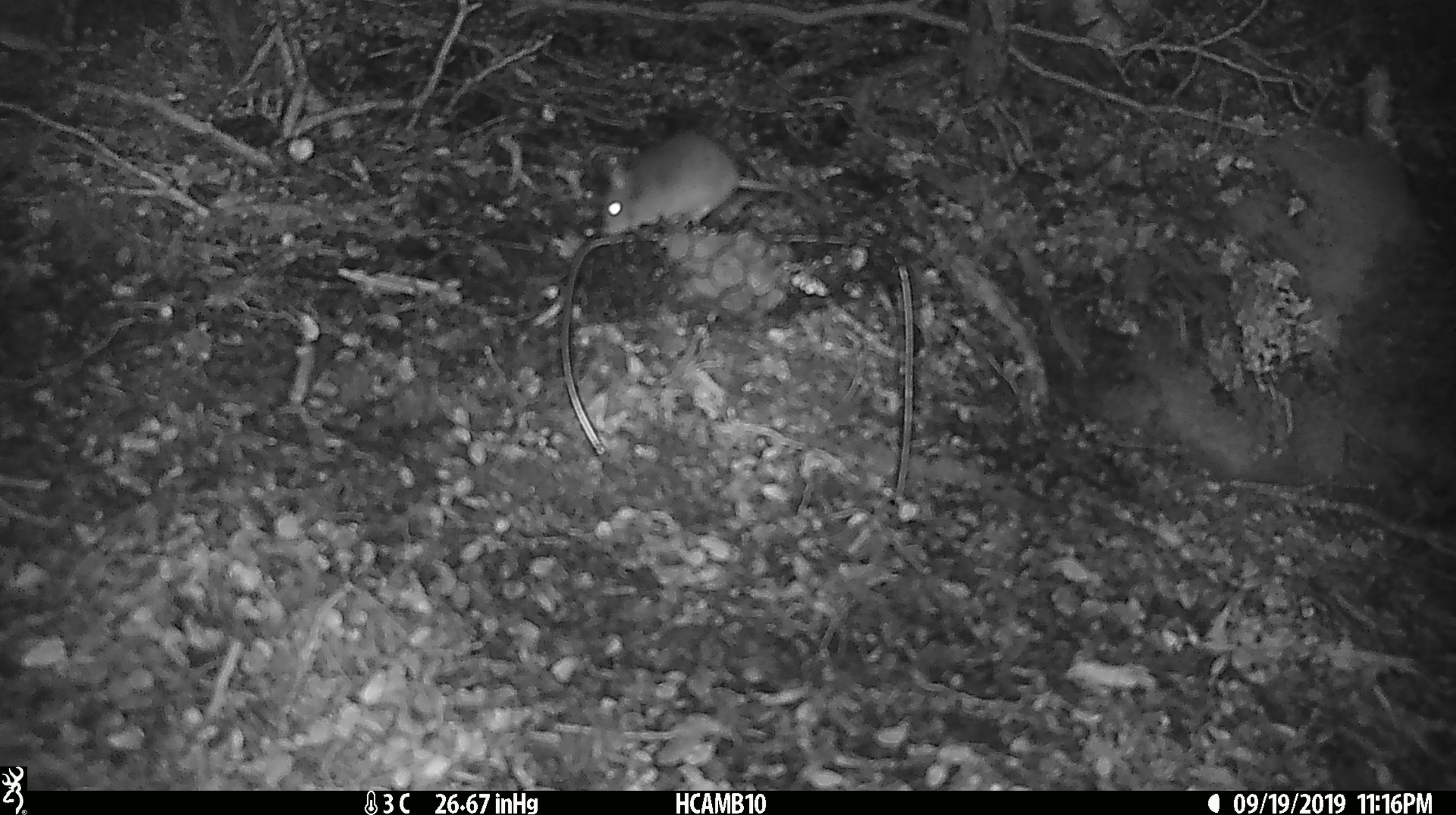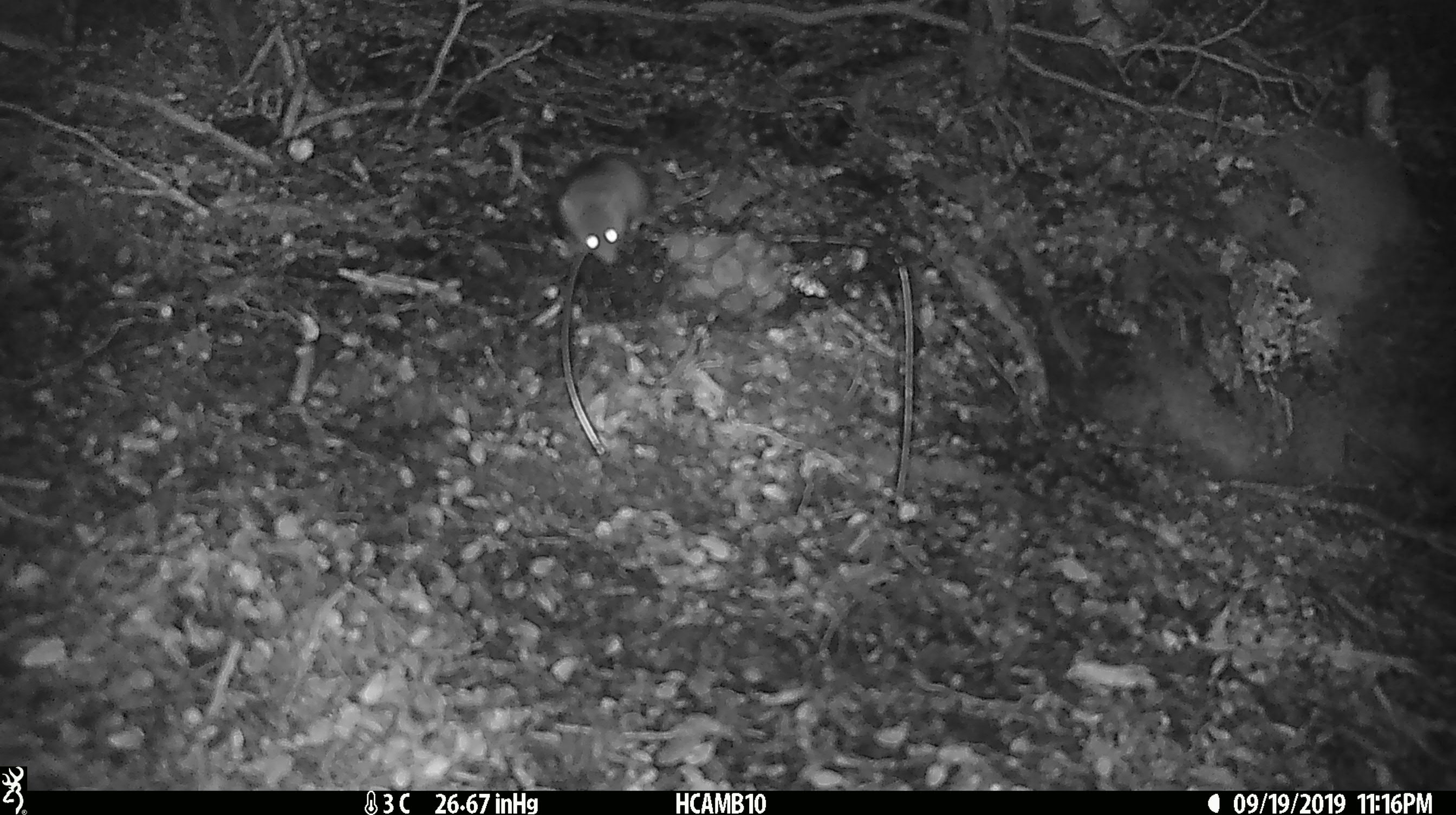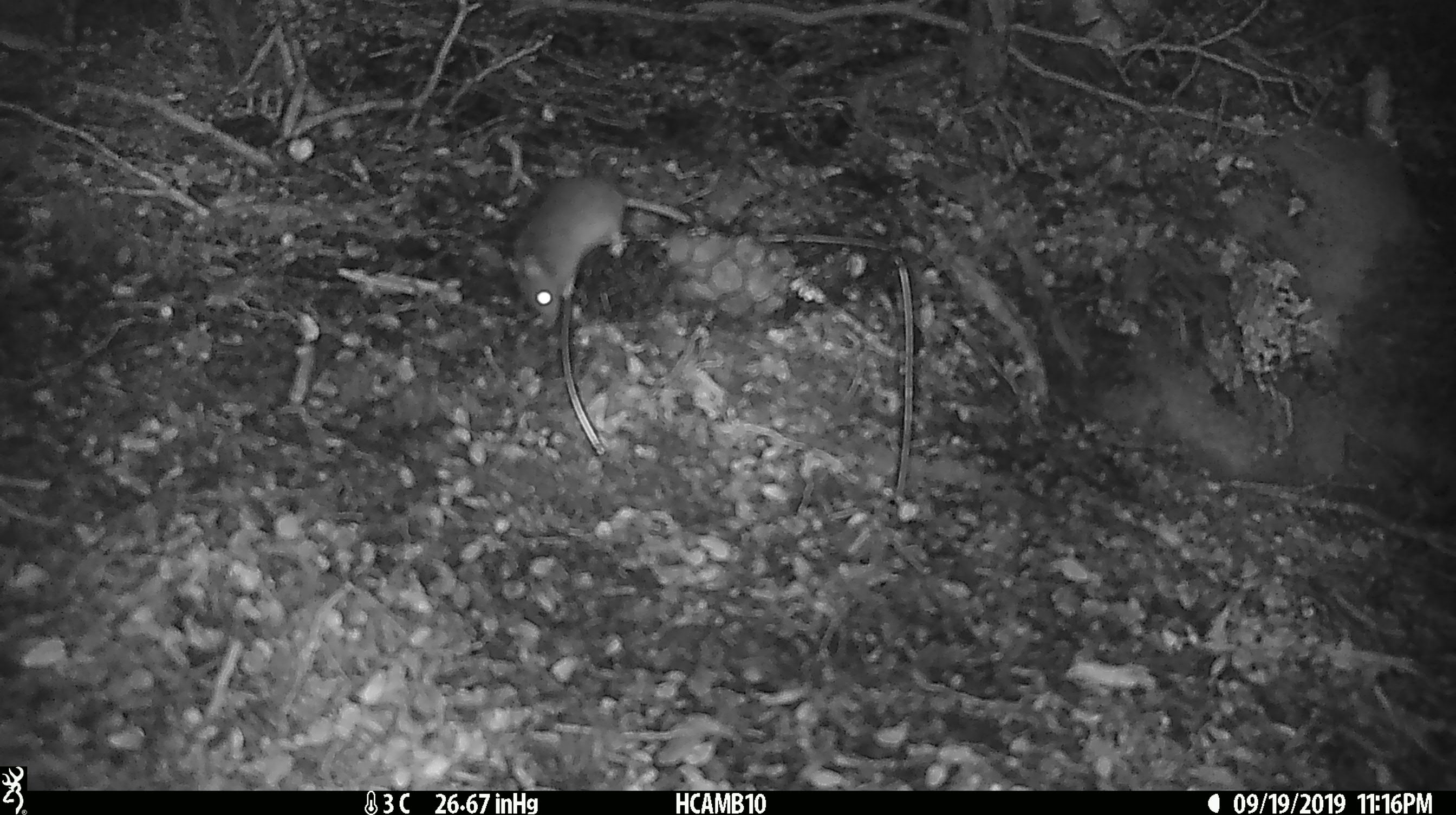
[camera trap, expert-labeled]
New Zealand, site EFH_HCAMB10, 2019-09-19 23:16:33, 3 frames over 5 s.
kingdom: Animalia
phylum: Chordata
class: Mammalia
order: Rodentia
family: Muridae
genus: Mus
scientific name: Mus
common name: mouse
Mouse (Mus).